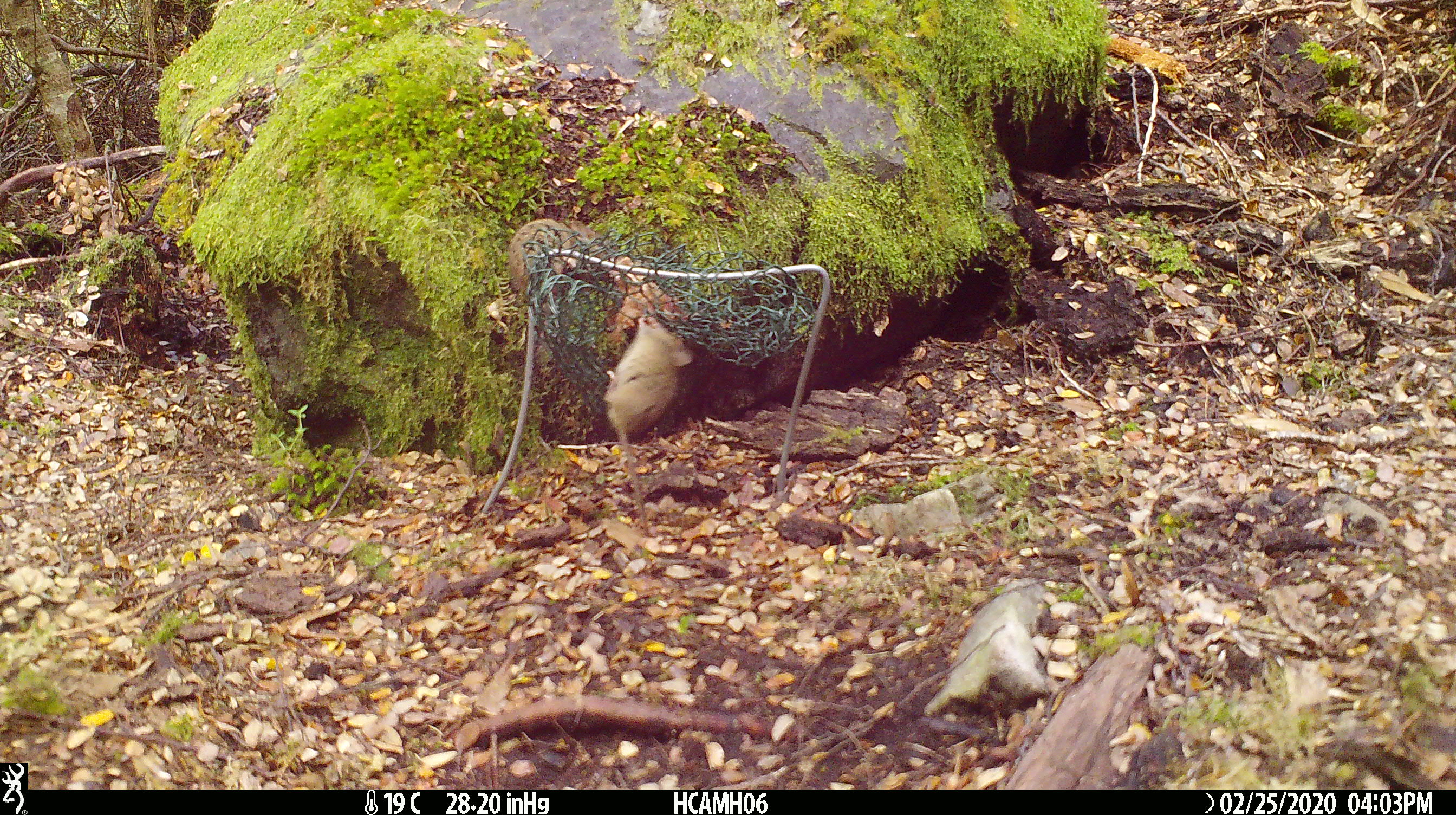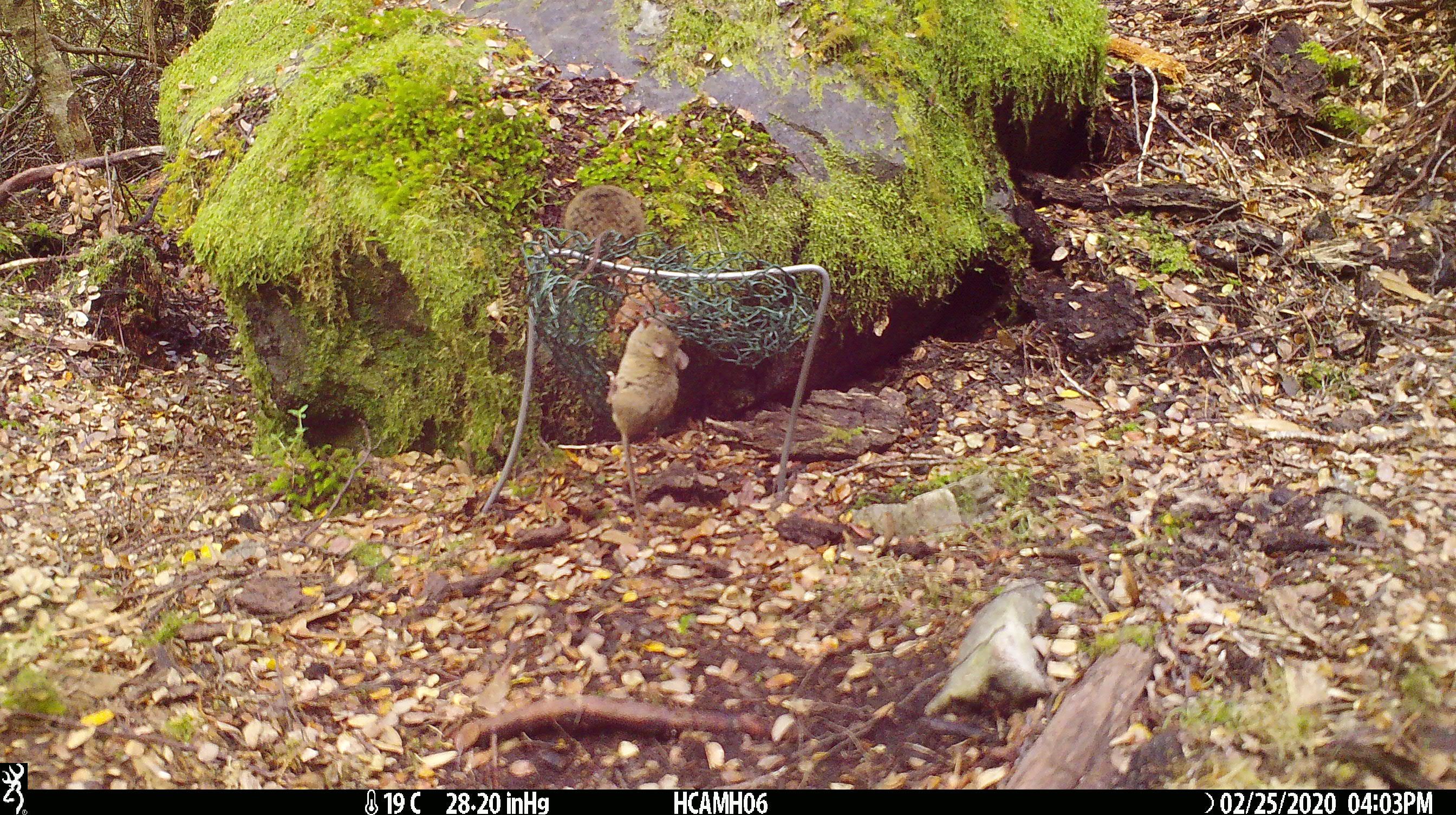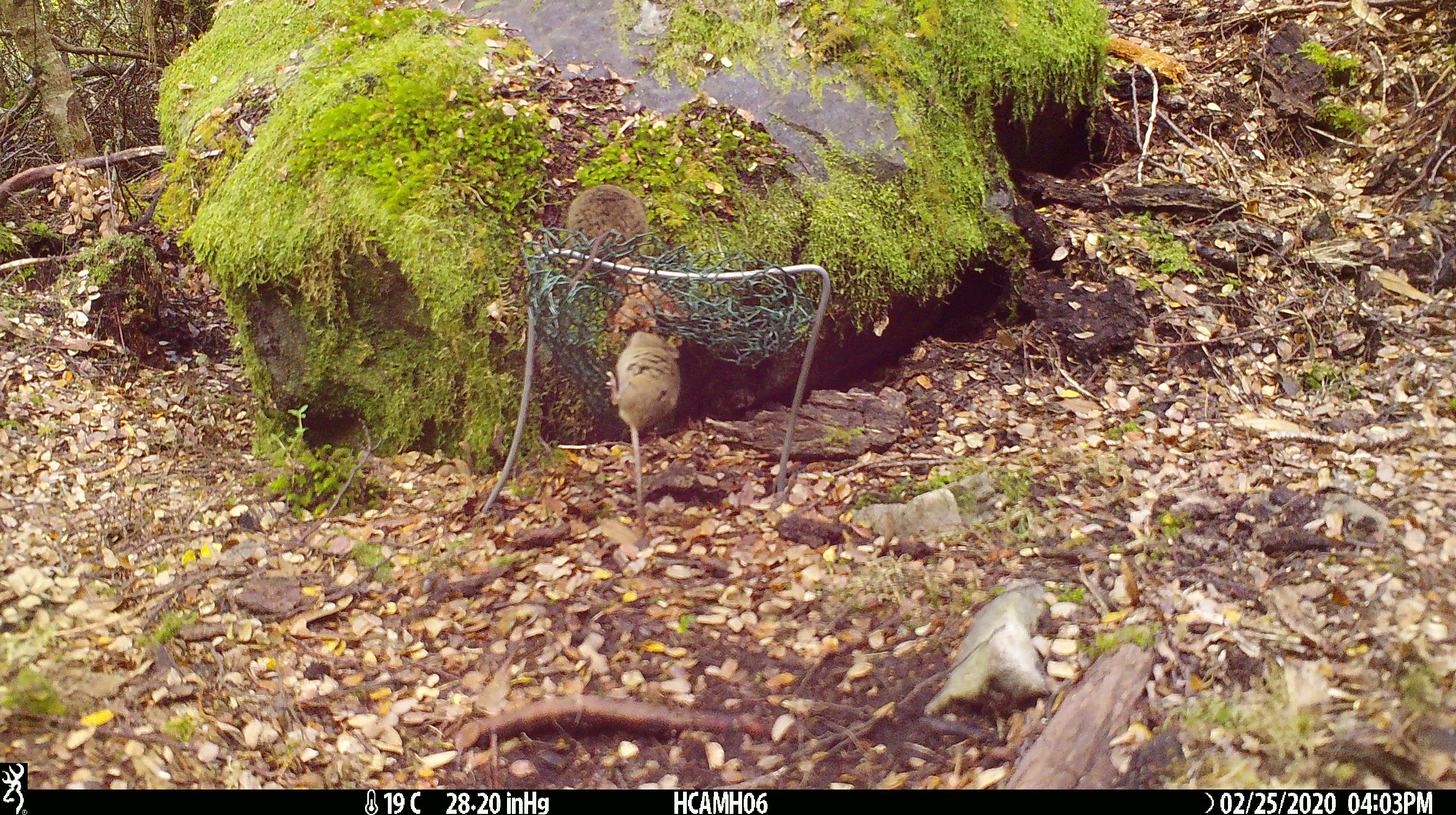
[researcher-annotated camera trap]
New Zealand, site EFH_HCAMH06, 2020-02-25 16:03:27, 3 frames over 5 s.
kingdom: Animalia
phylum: Chordata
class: Mammalia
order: Rodentia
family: Muridae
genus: Mus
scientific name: Mus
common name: mouse